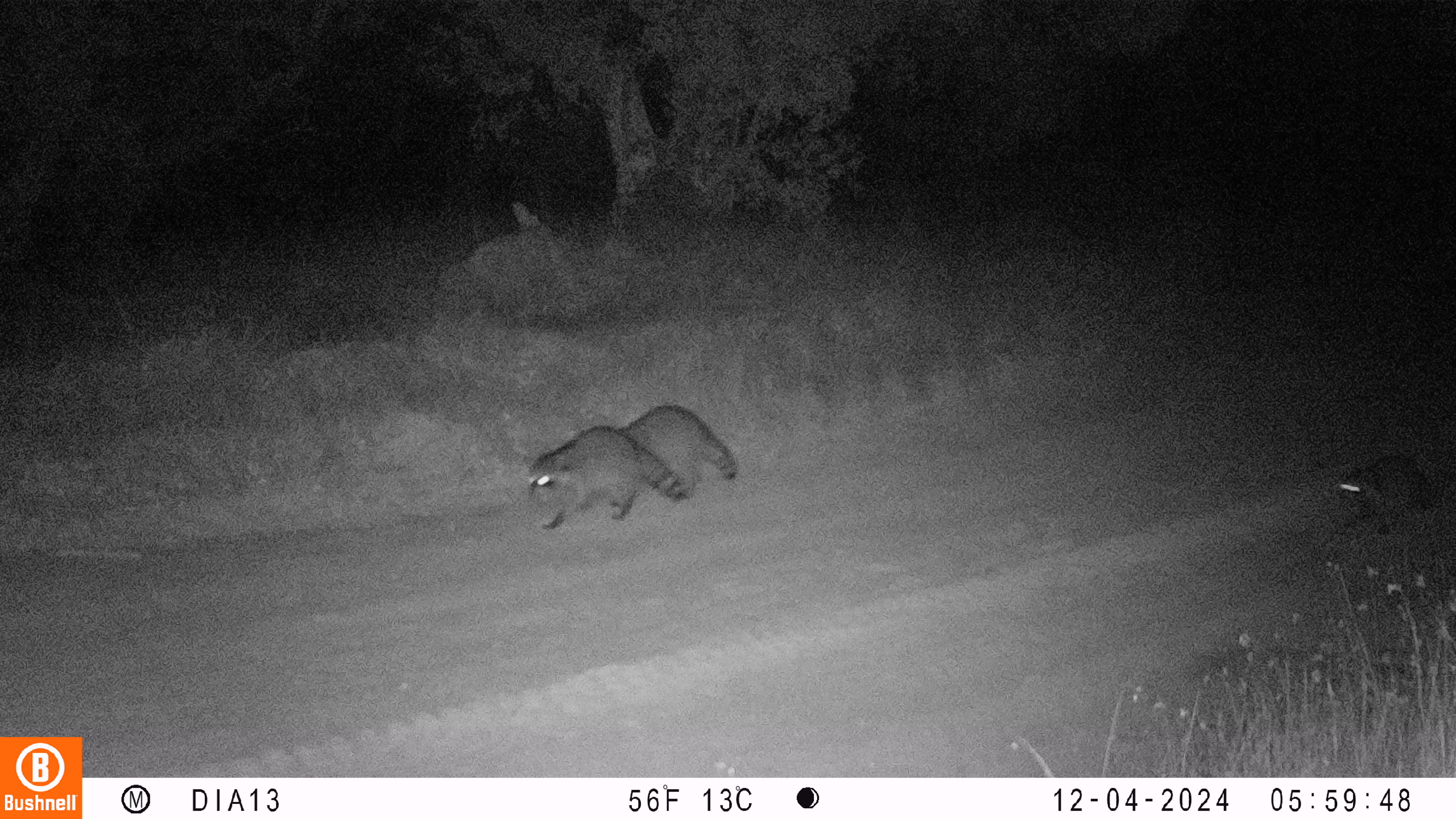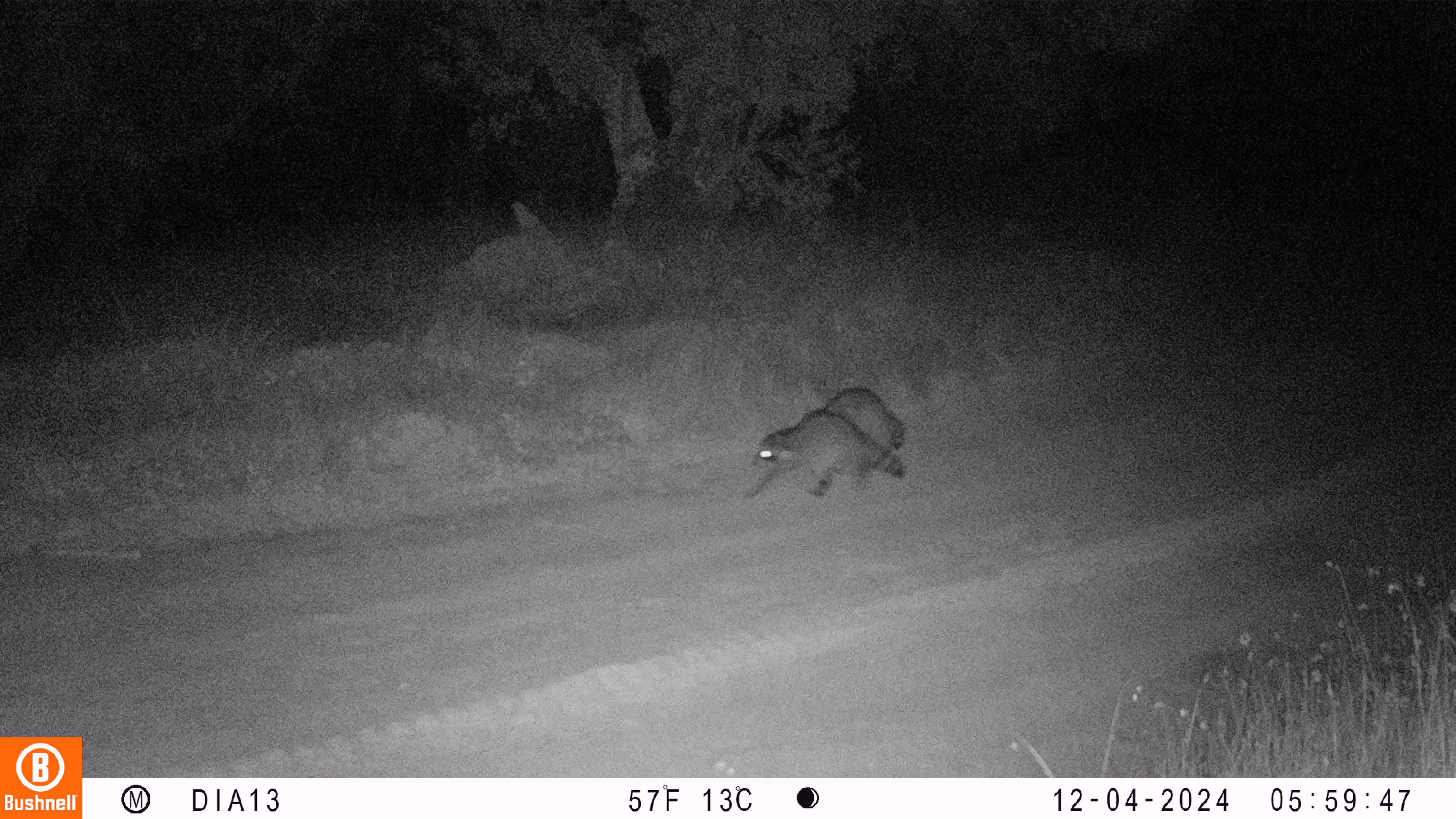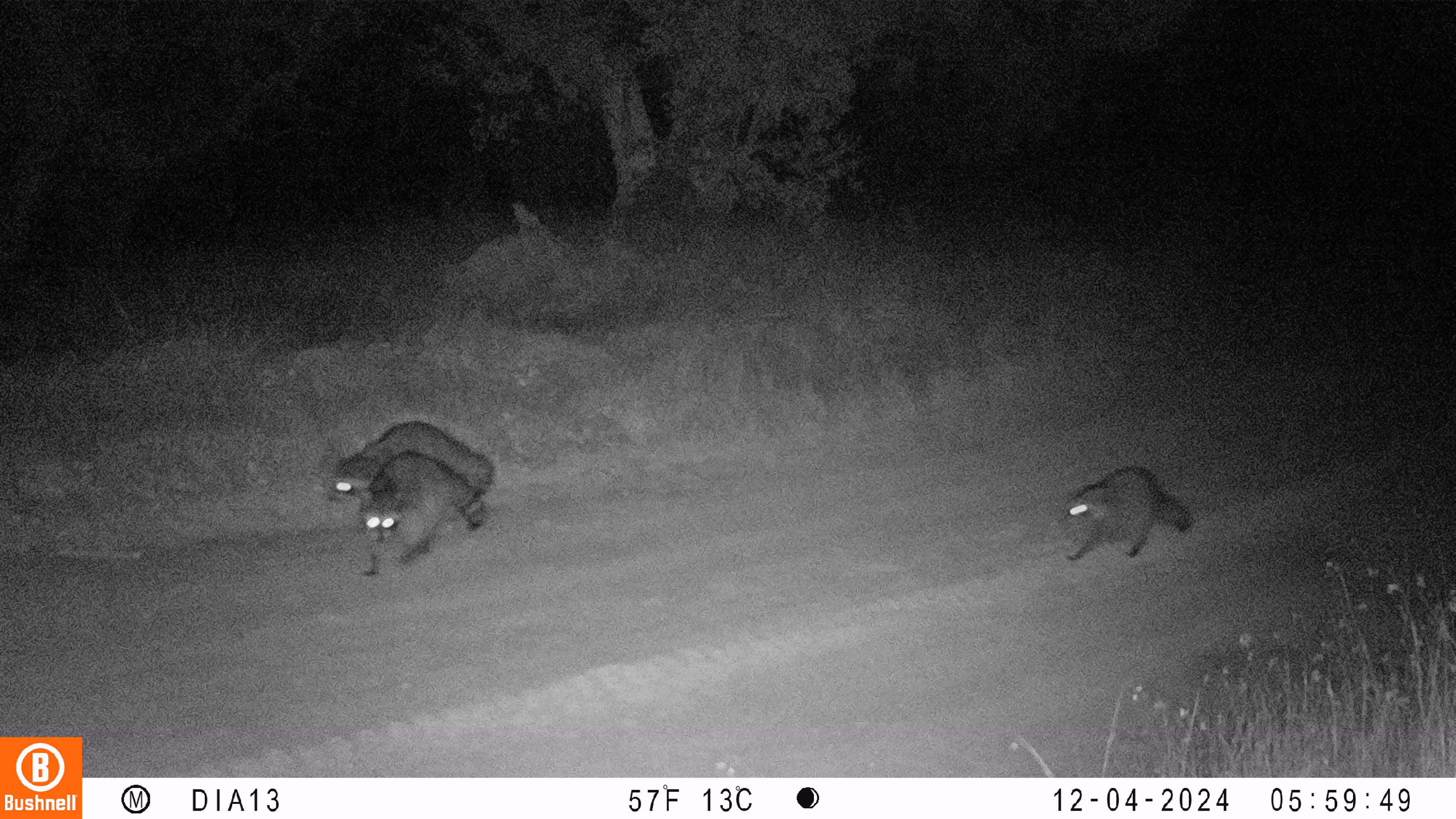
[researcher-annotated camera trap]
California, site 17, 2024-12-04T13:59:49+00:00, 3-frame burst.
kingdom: Animalia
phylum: Chordata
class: Mammalia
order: Carnivora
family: Procyonidae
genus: Procyon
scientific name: Procyon lotor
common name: raccoon